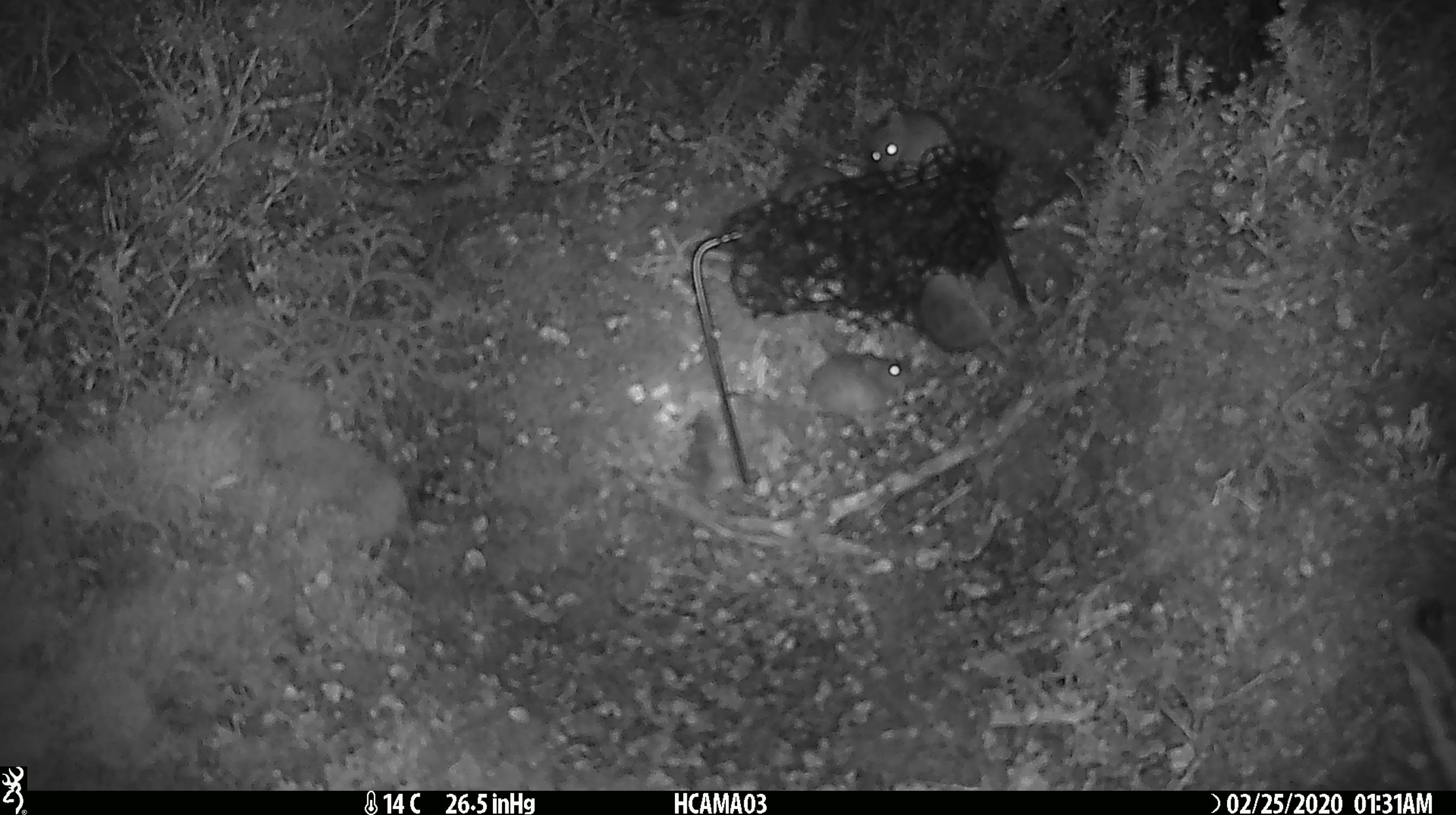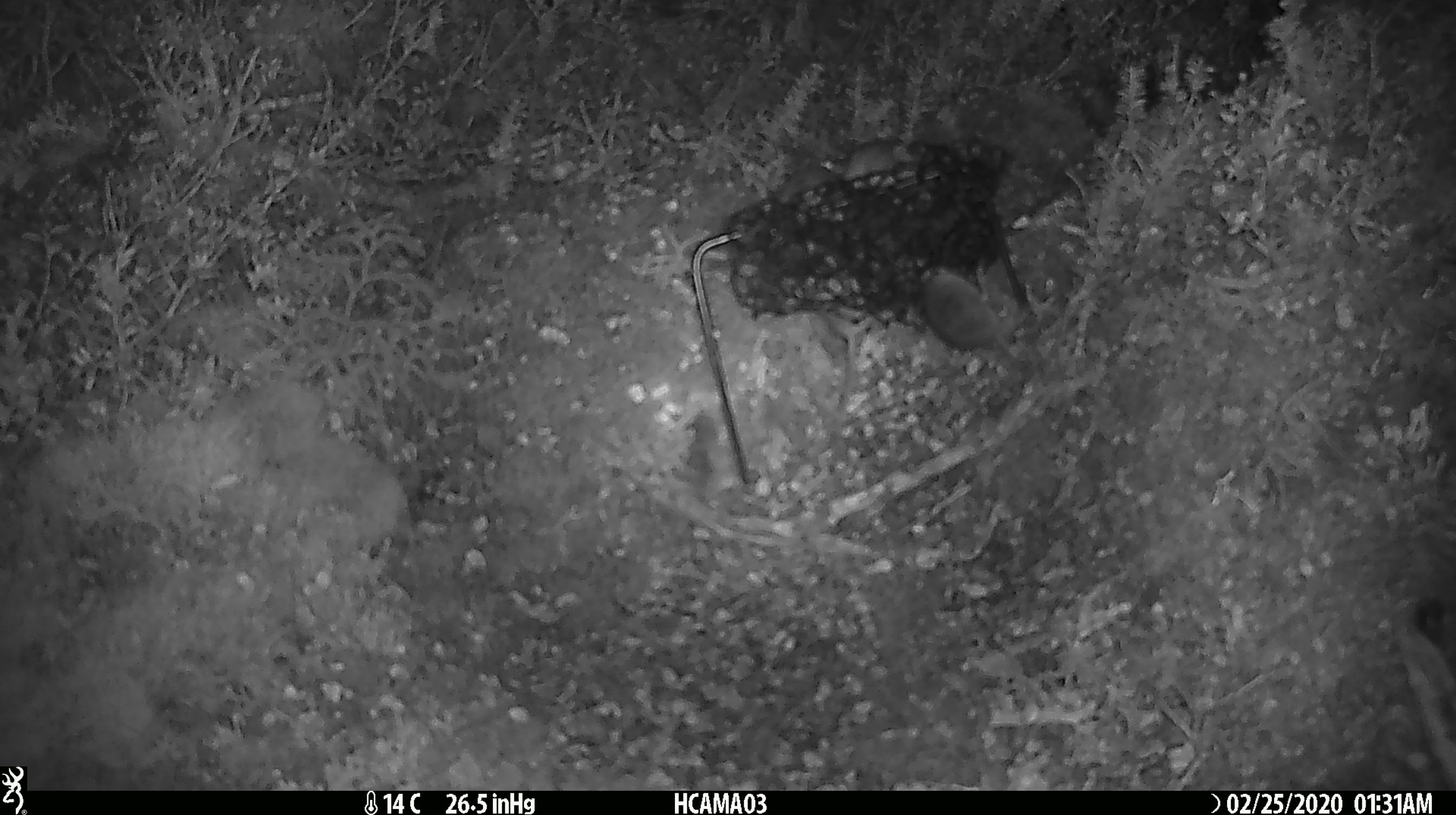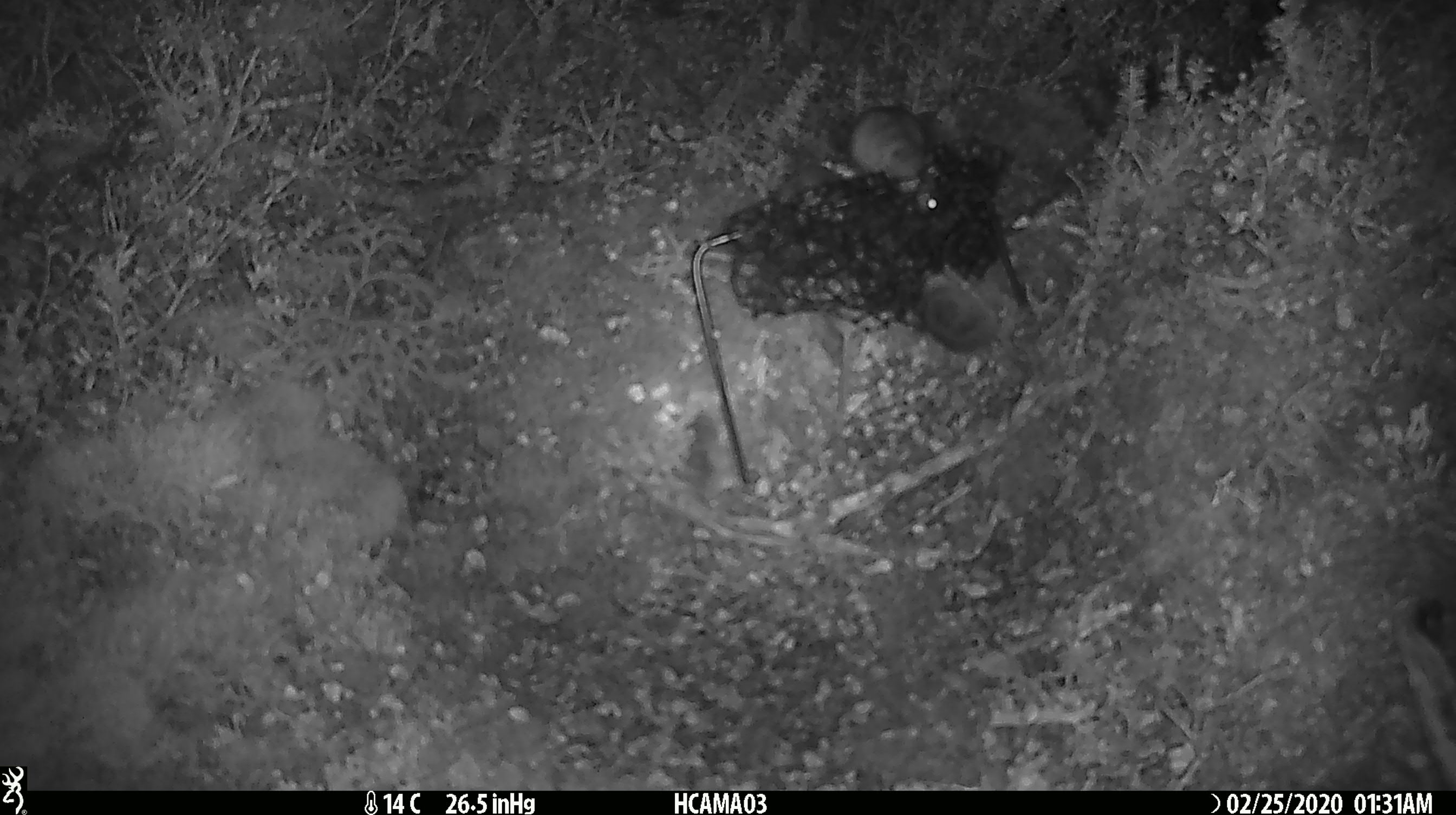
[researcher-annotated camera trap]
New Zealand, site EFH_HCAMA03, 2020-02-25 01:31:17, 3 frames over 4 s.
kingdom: Animalia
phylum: Chordata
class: Mammalia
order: Rodentia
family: Muridae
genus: Mus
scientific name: Mus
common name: mouse